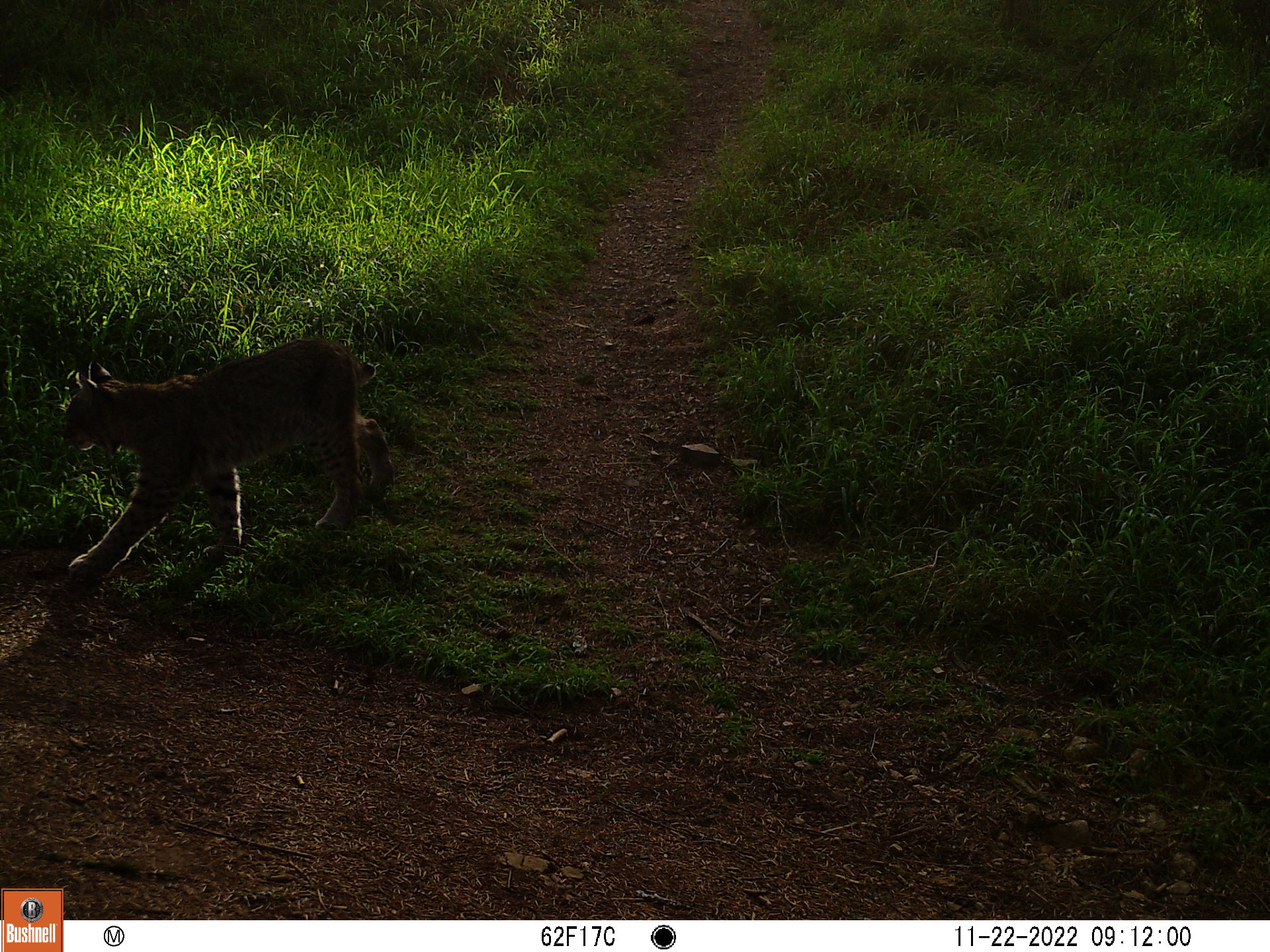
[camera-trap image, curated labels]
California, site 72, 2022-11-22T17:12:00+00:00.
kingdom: Animalia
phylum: Chordata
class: Mammalia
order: Carnivora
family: Felidae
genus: Lynx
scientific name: Lynx rufus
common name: bobcat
Bobcat (Lynx rufus).